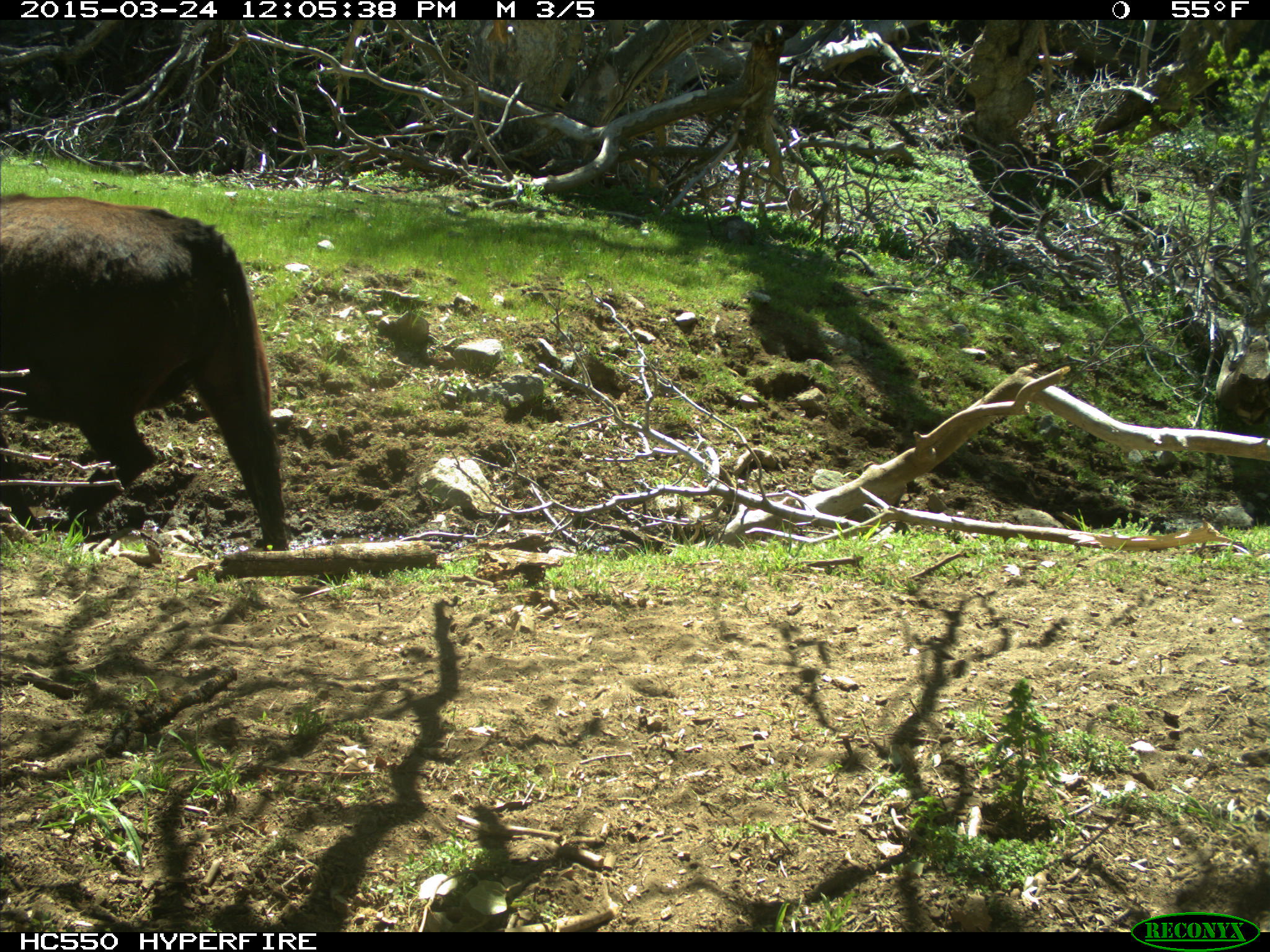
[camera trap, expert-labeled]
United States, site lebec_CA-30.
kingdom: Animalia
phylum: Chordata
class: Mammalia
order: Artiodactyla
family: Bovidae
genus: Bos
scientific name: Bos taurus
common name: domestic cow